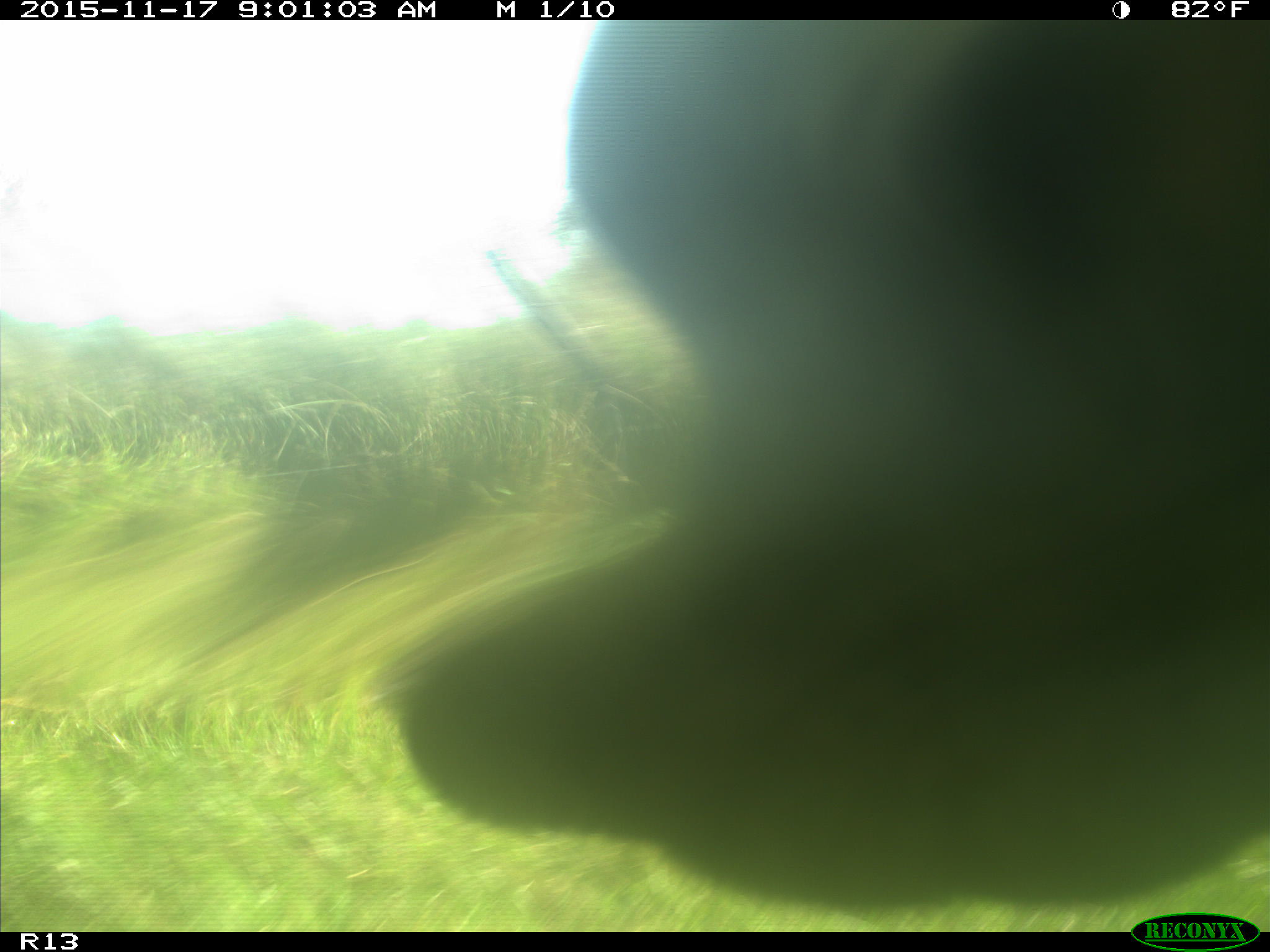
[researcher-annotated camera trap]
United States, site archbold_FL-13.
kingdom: Animalia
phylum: Chordata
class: Mammalia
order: Artiodactyla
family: Bovidae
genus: Bos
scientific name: Bos taurus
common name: domestic cow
Bos taurus (domestic cow).